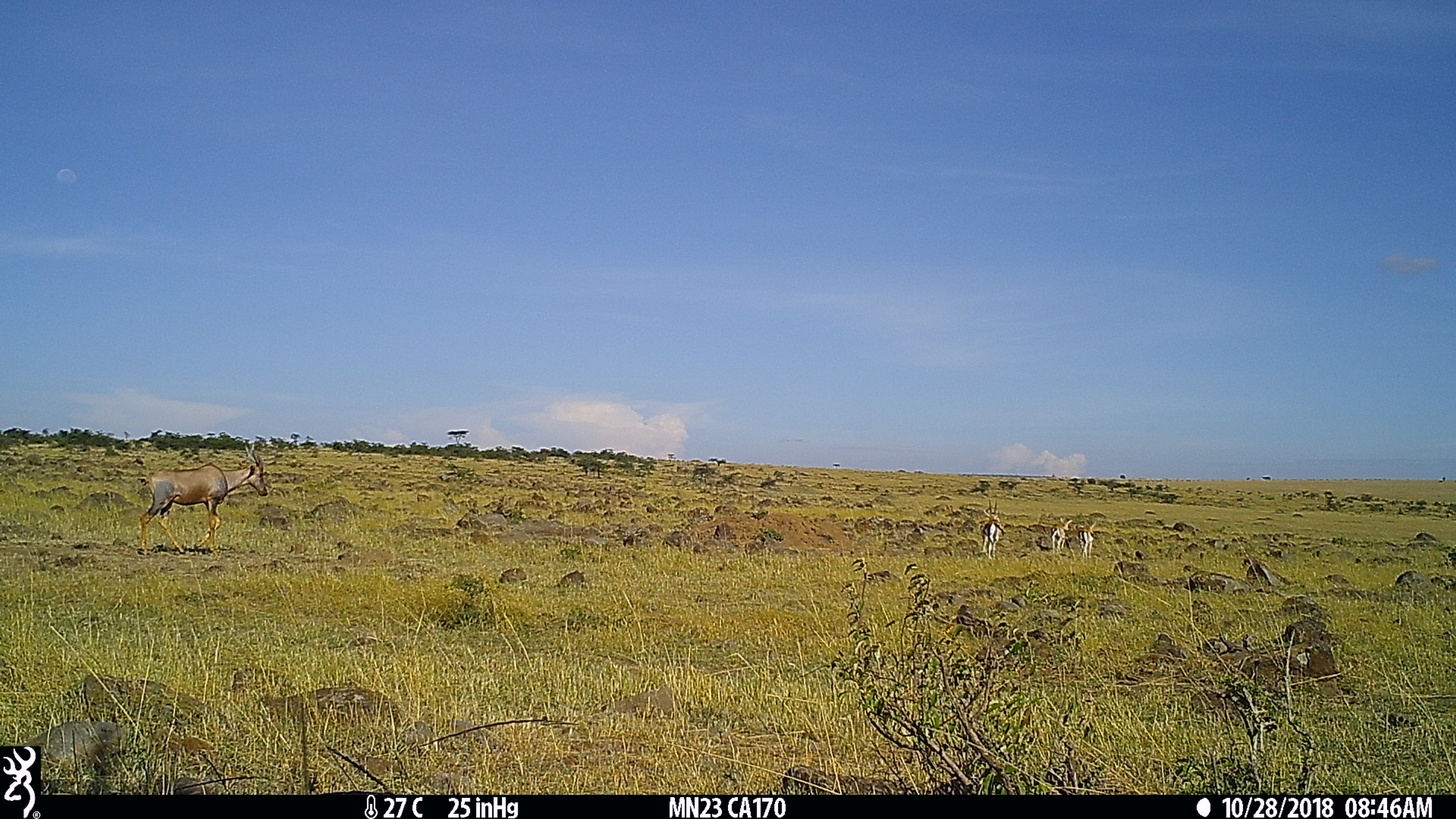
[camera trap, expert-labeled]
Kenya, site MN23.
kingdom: Animalia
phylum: Chordata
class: Mammalia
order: Artiodactyla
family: Bovidae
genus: Damaliscus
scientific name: Damaliscus lunatus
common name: topi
Topi (Damaliscus lunatus).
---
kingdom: Animalia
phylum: Chordata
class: Mammalia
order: Artiodactyla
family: Bovidae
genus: Eudorcas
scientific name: Eudorcas thomsonii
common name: thomon's gazelle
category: gazelle thomsons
Gazelle thomsons (thomon's gazelle) (Eudorcas thomsonii).